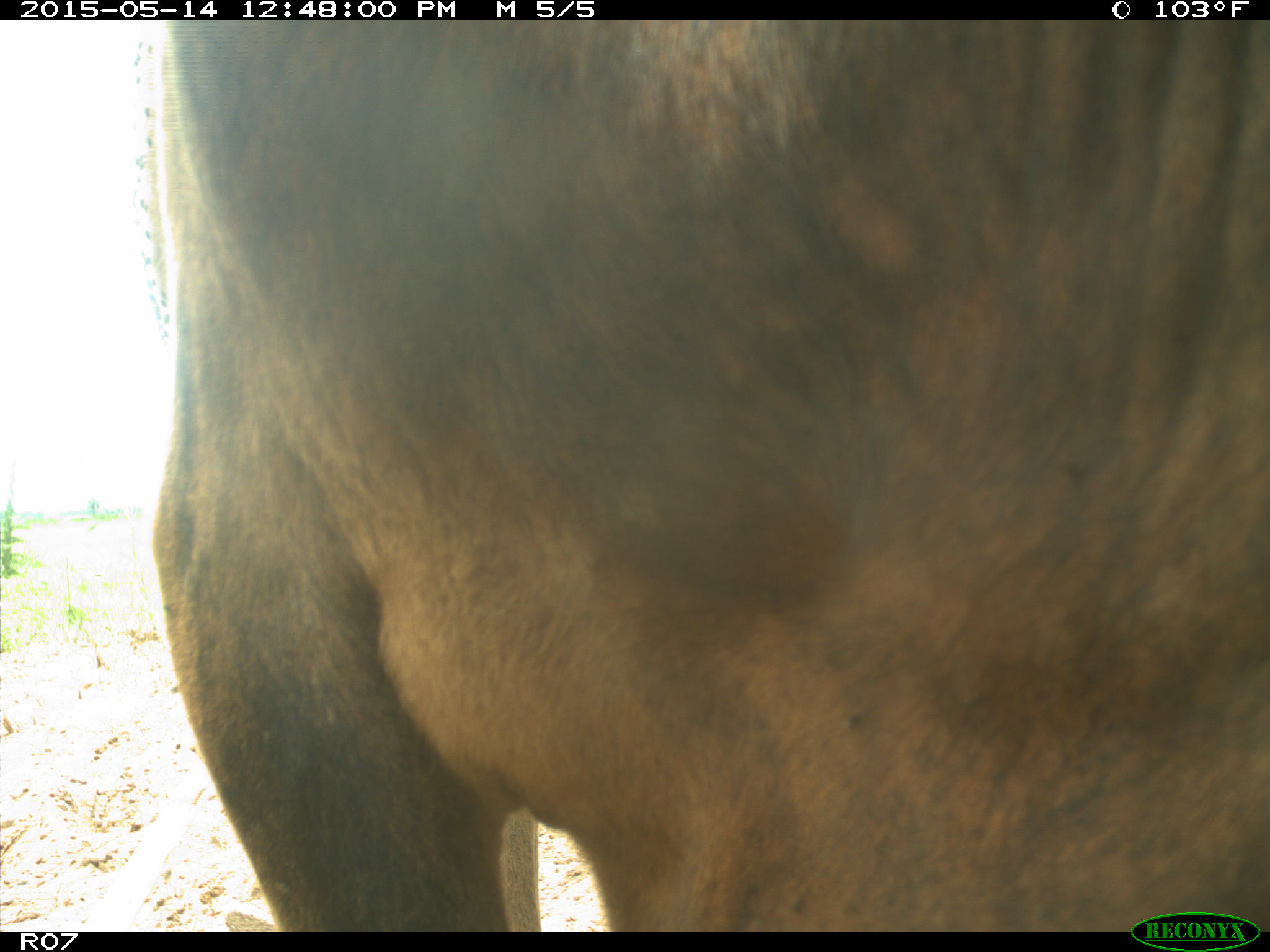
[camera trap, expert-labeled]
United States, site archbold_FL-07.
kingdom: Animalia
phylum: Chordata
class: Mammalia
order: Artiodactyla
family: Bovidae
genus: Bos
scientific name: Bos taurus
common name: domestic cow